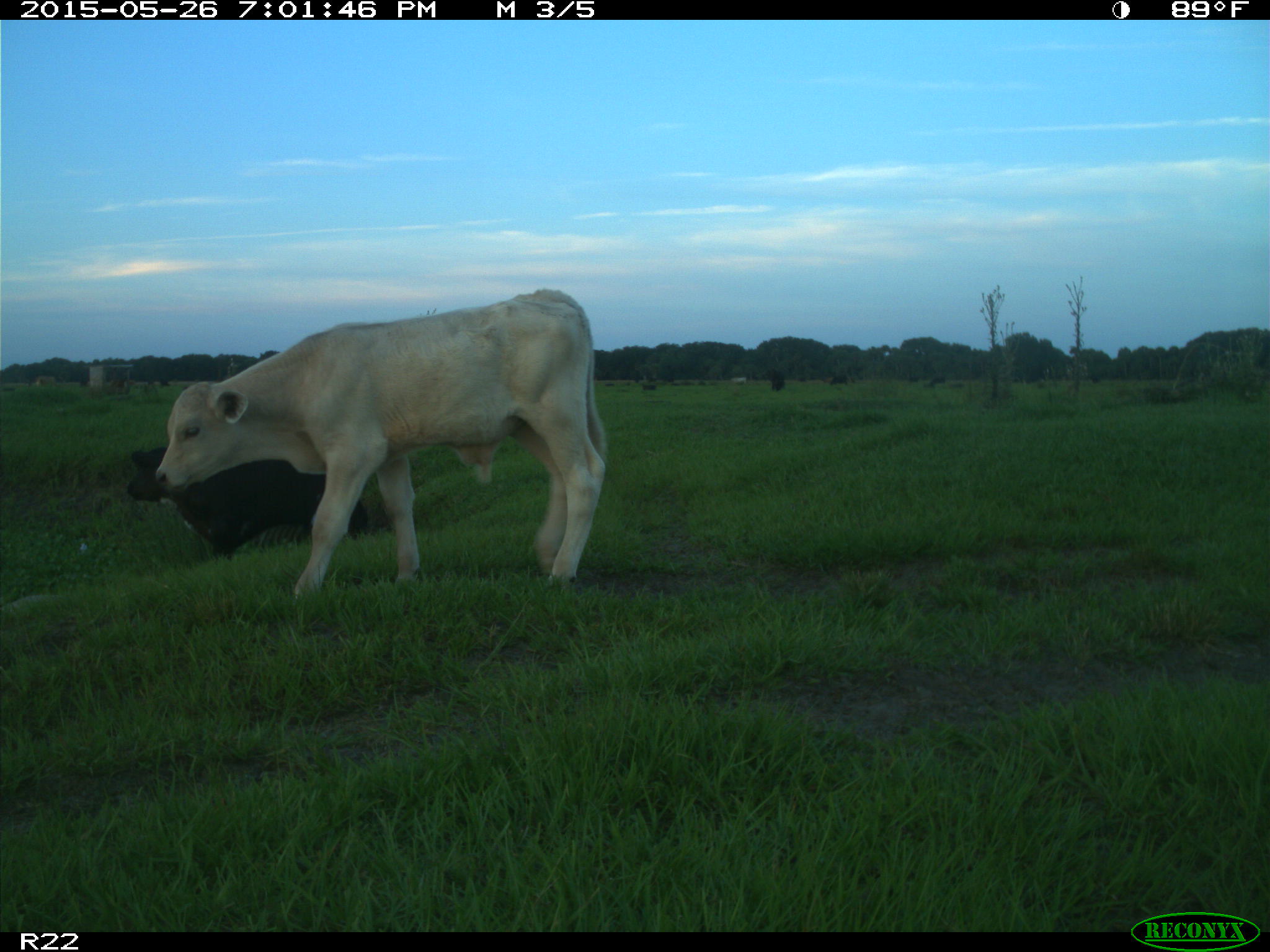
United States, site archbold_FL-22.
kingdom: Animalia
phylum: Chordata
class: Mammalia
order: Artiodactyla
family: Bovidae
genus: Bos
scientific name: Bos taurus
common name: domestic cow